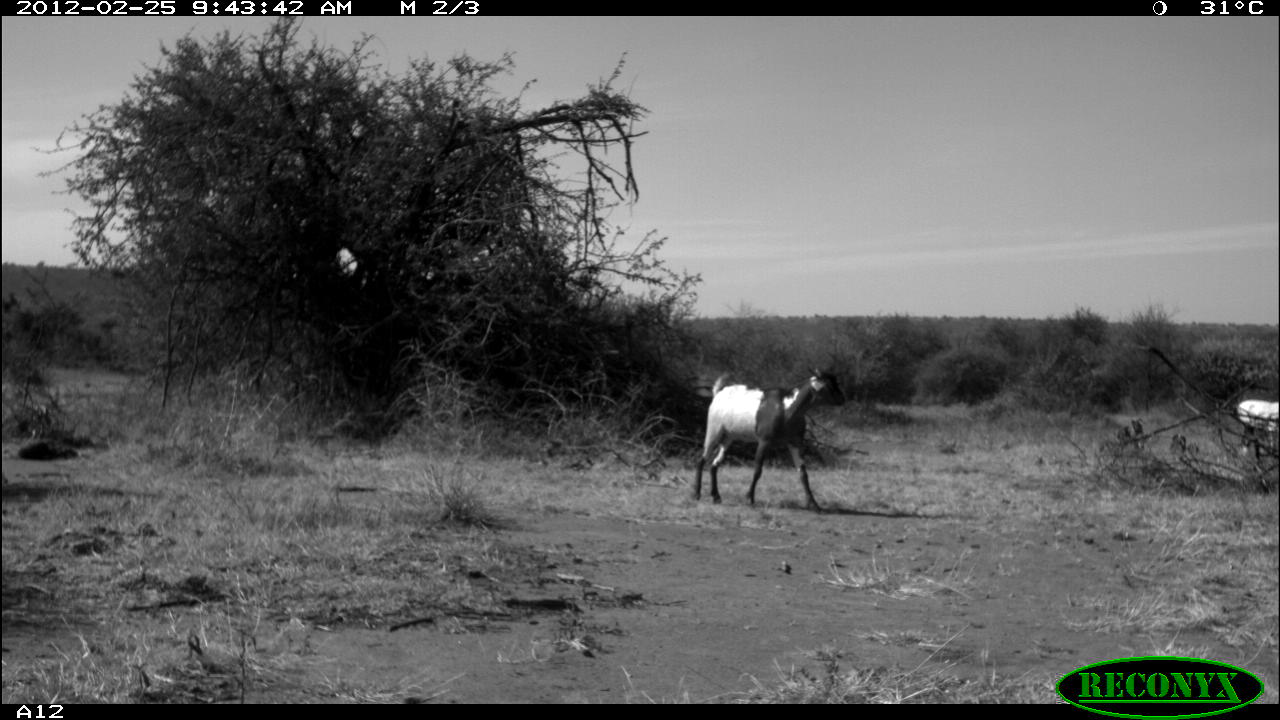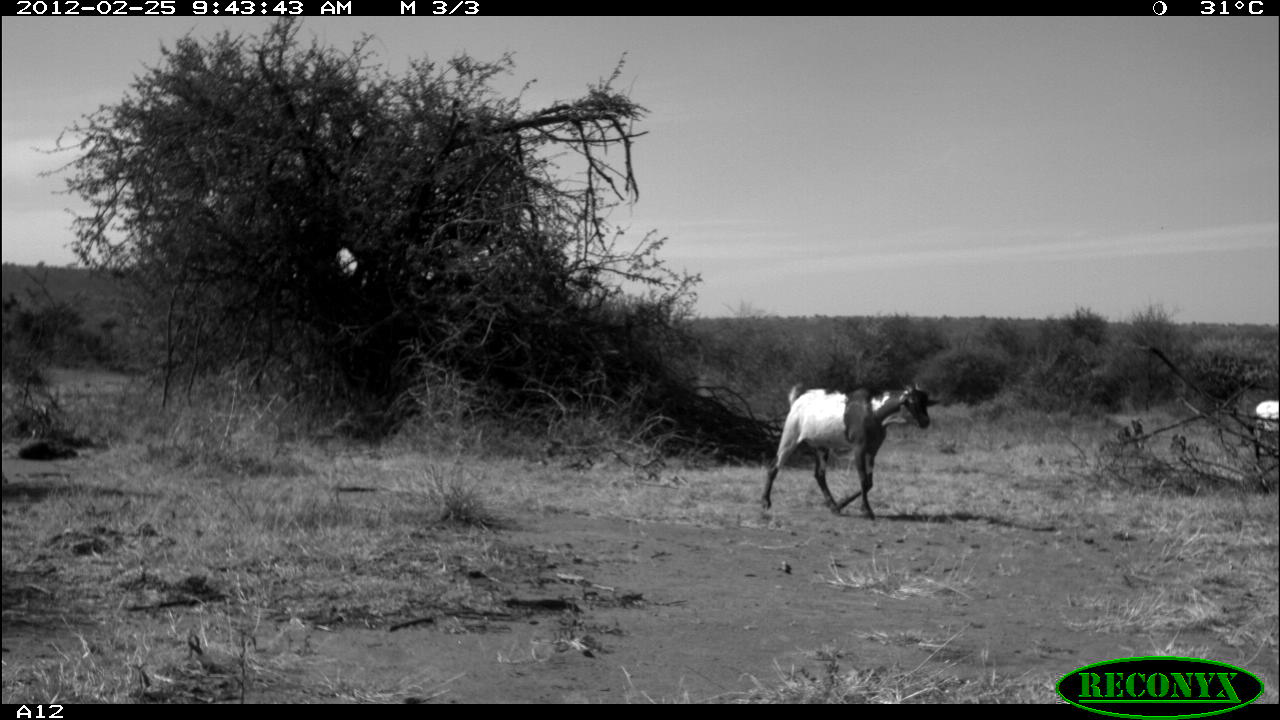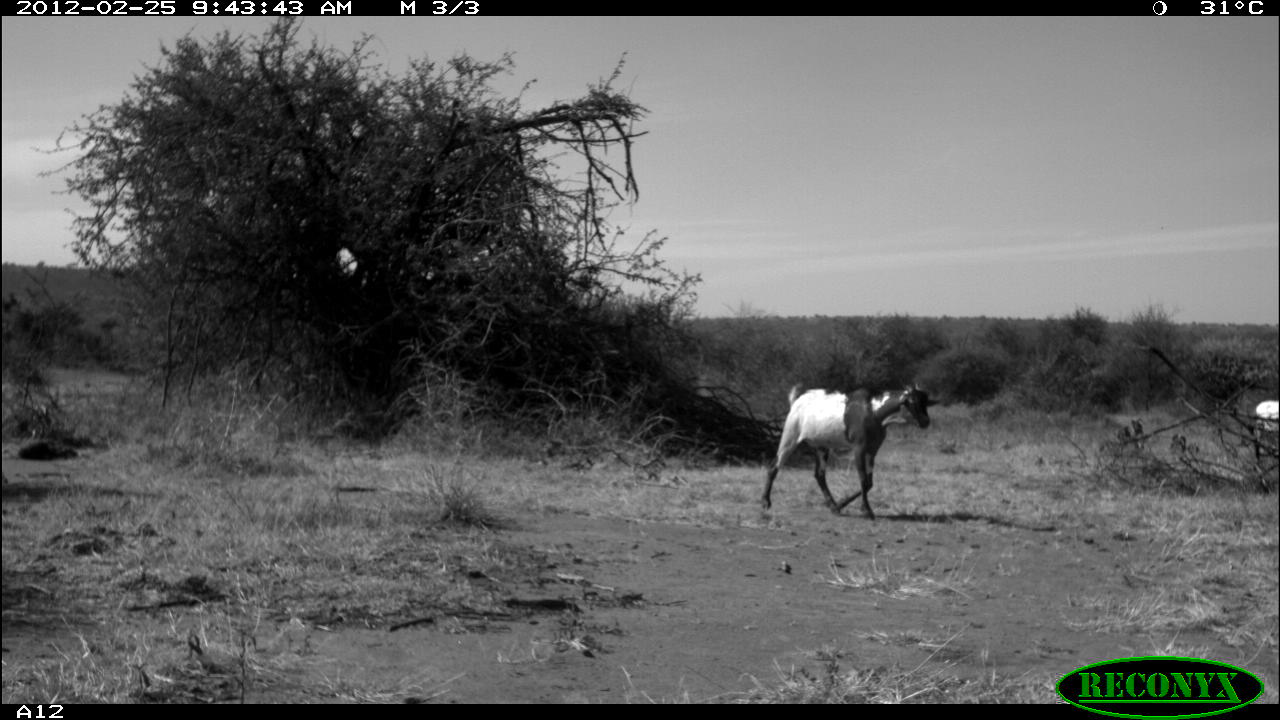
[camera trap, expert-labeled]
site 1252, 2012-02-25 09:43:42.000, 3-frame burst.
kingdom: Animalia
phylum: Chordata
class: Mammalia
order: Artiodactyla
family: Bovidae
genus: Capra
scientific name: Capra aegagrus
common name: wild goat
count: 1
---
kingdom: Animalia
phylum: Chordata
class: Mammalia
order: Artiodactyla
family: Bovidae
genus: Ovis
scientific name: Ovis aries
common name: domestic sheep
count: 1